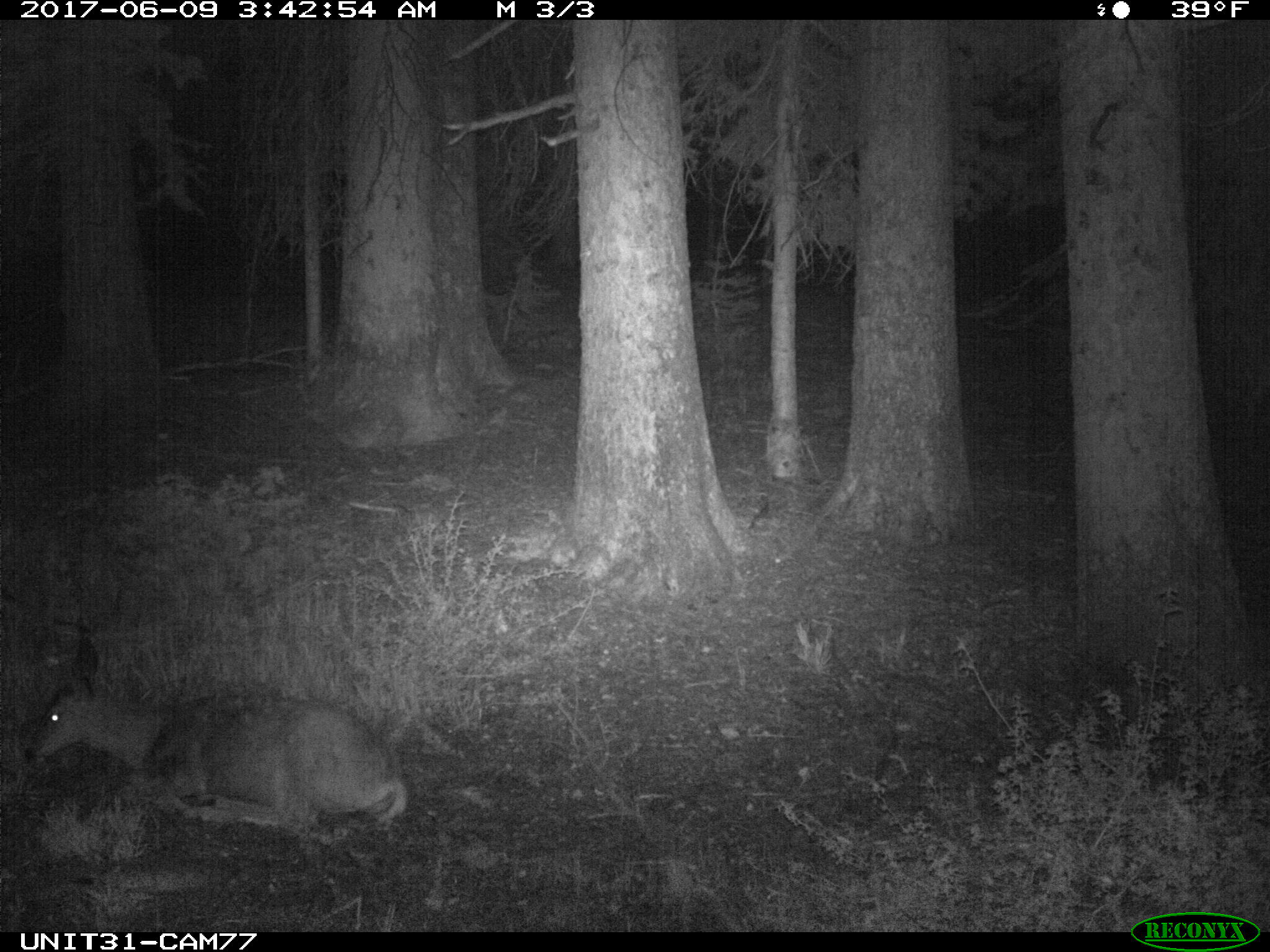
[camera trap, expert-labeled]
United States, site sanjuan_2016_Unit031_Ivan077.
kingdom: Animalia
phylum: Chordata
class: Mammalia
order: Artiodactyla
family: Cervidae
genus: Odocoileus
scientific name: Odocoileus hemionus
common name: mule deer